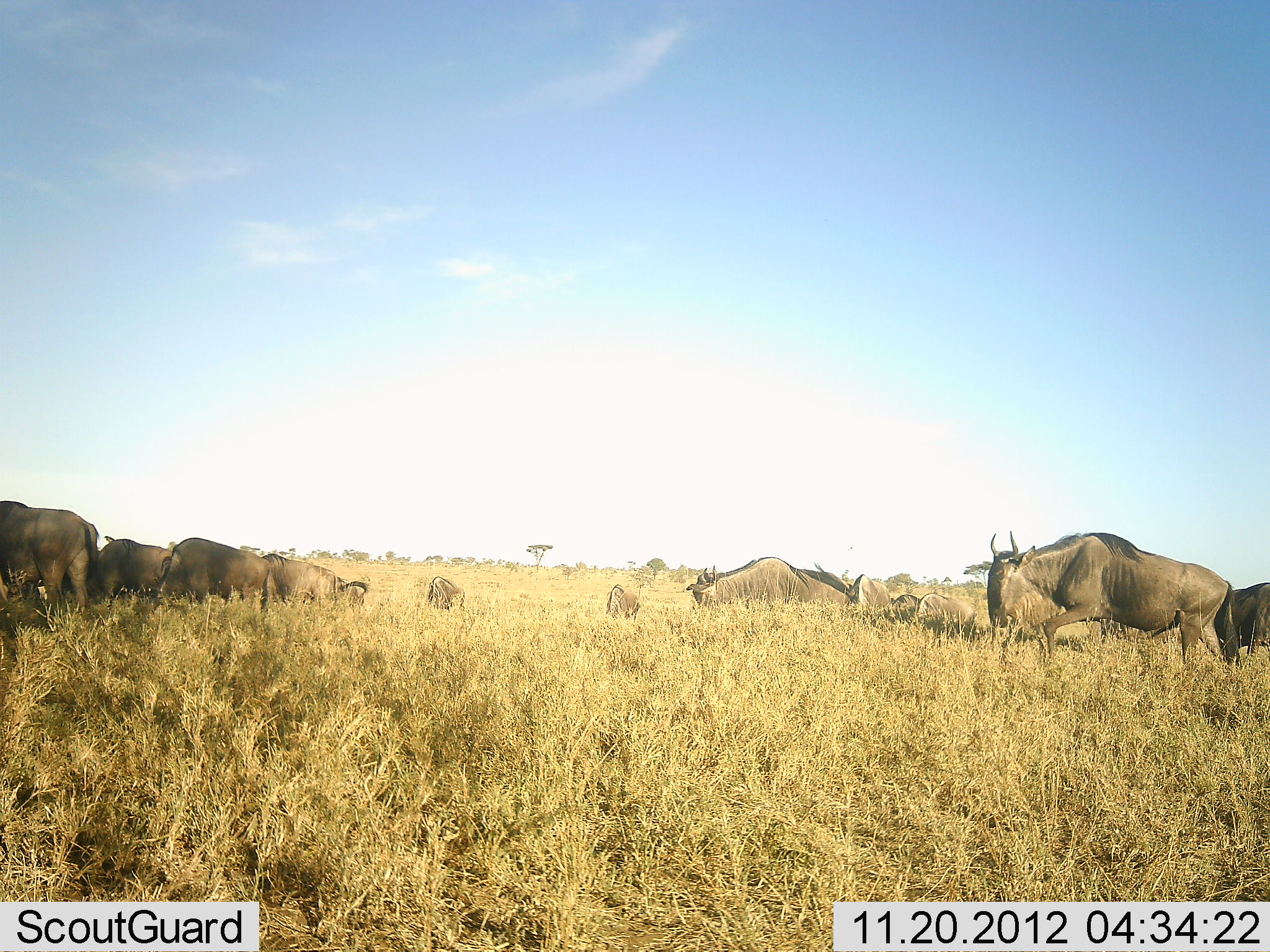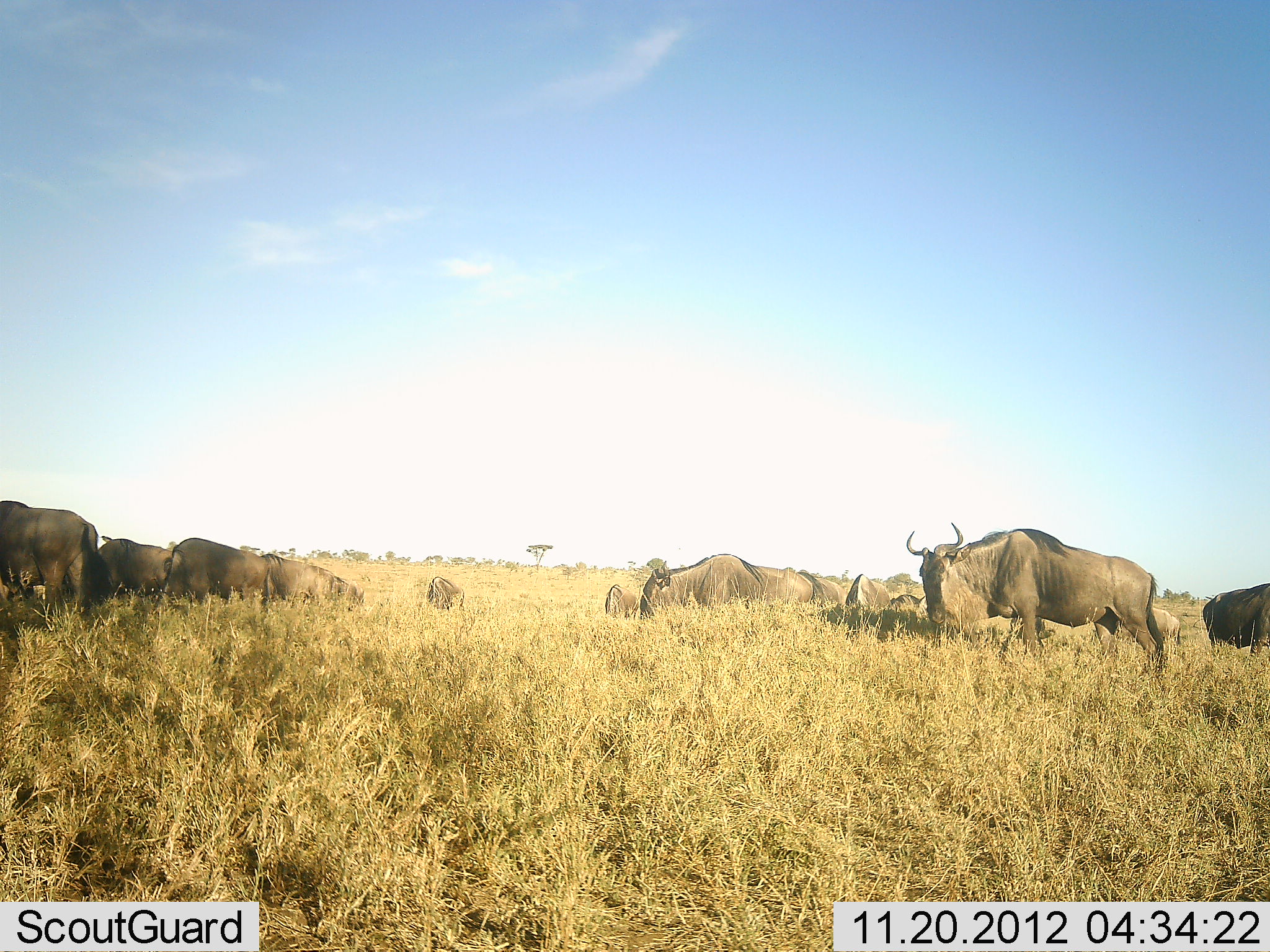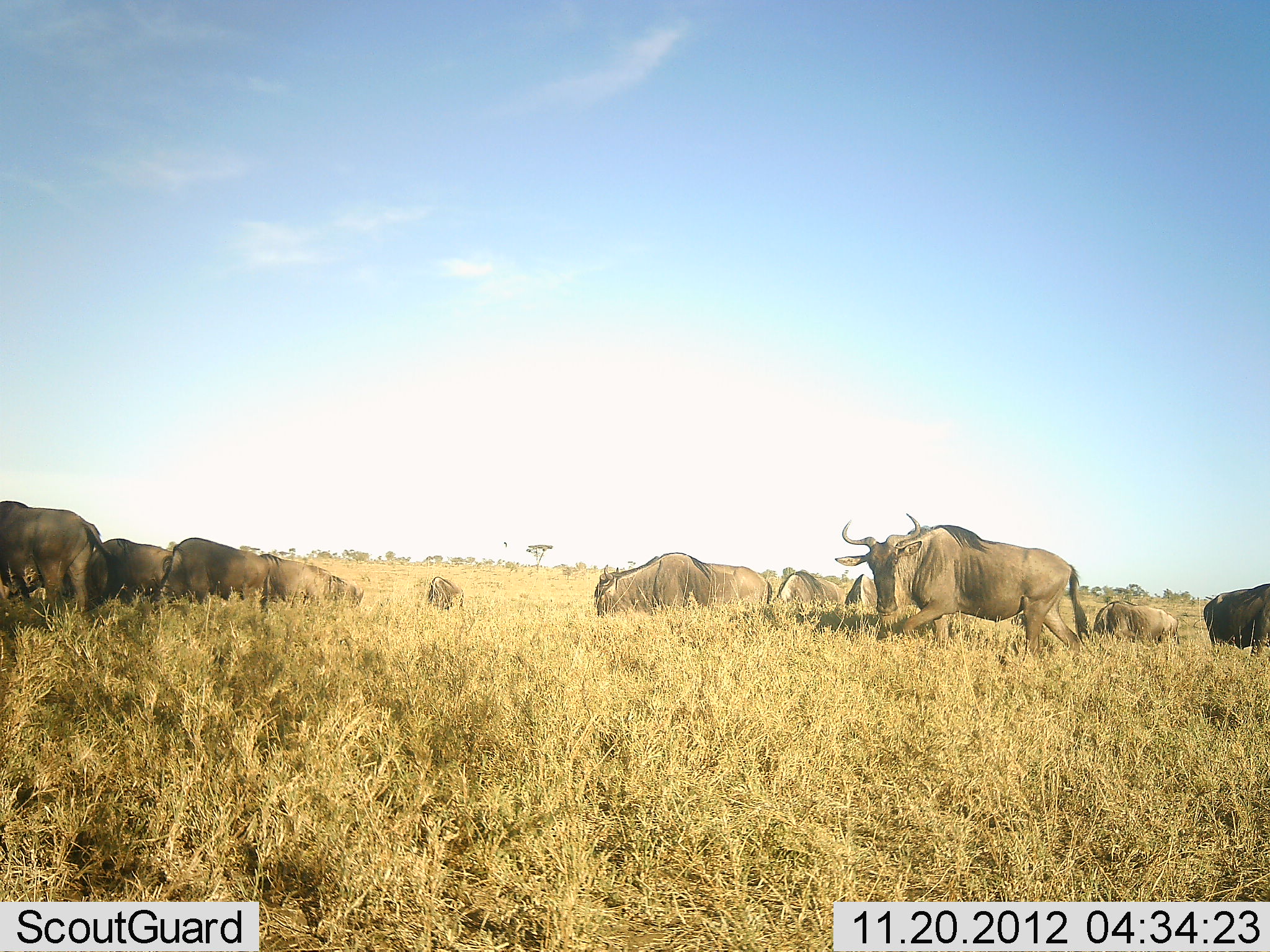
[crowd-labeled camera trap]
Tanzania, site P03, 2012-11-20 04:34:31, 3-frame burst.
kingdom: Animalia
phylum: Chordata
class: Mammalia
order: Artiodactyla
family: Bovidae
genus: Connochaetes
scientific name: Connochaetes taurinus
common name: blue wildebeest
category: wildebeest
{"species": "wildebeest (blue wildebeest) (Connochaetes taurinus)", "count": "11-50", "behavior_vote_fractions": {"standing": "90%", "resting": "40%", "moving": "70%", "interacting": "10%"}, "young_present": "0%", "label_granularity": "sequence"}